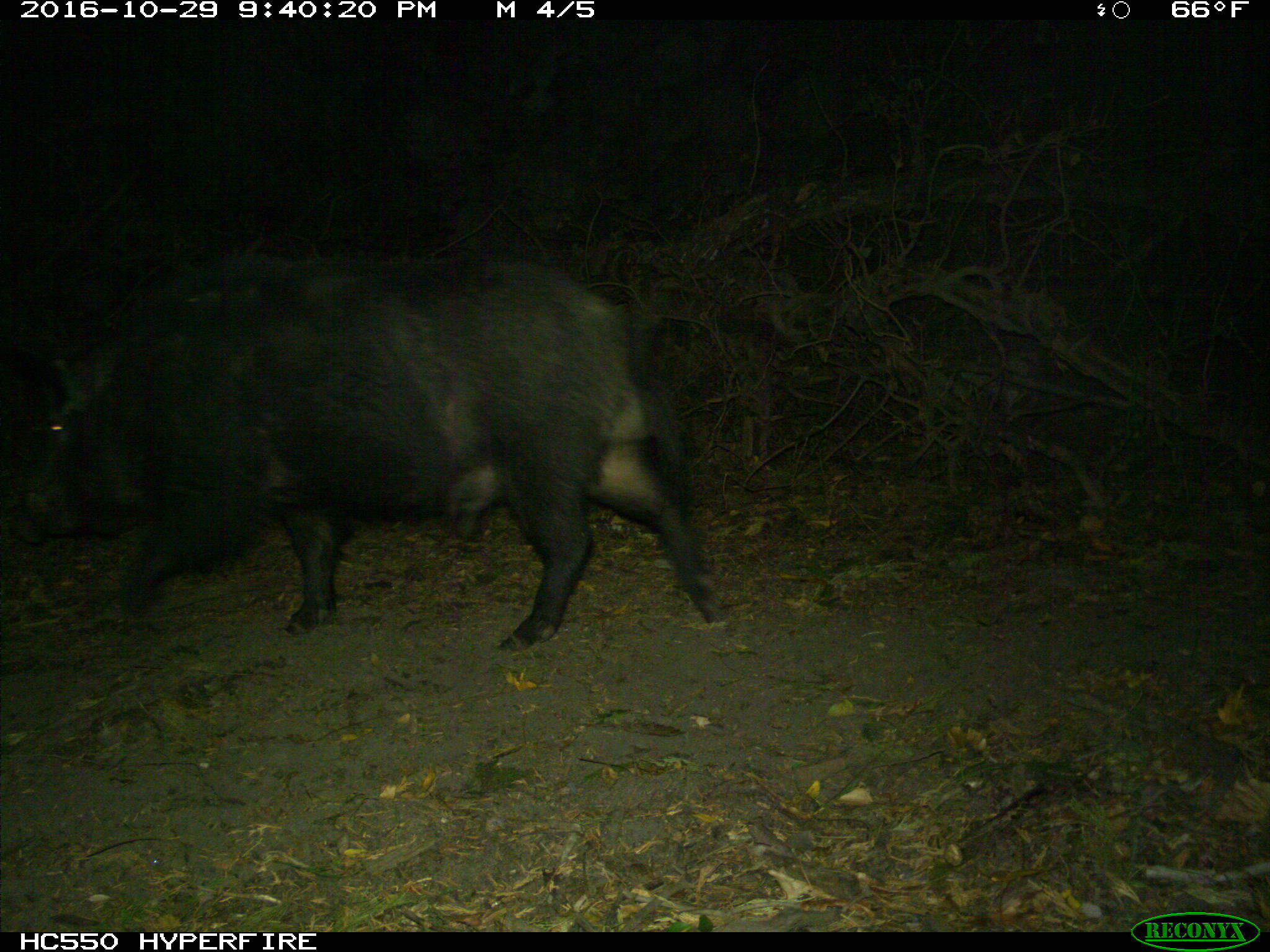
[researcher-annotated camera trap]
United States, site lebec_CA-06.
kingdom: Animalia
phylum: Chordata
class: Mammalia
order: Artiodactyla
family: Suidae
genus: Sus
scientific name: Sus scrofa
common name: wild boar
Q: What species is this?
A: Sus scrofa (wild boar).